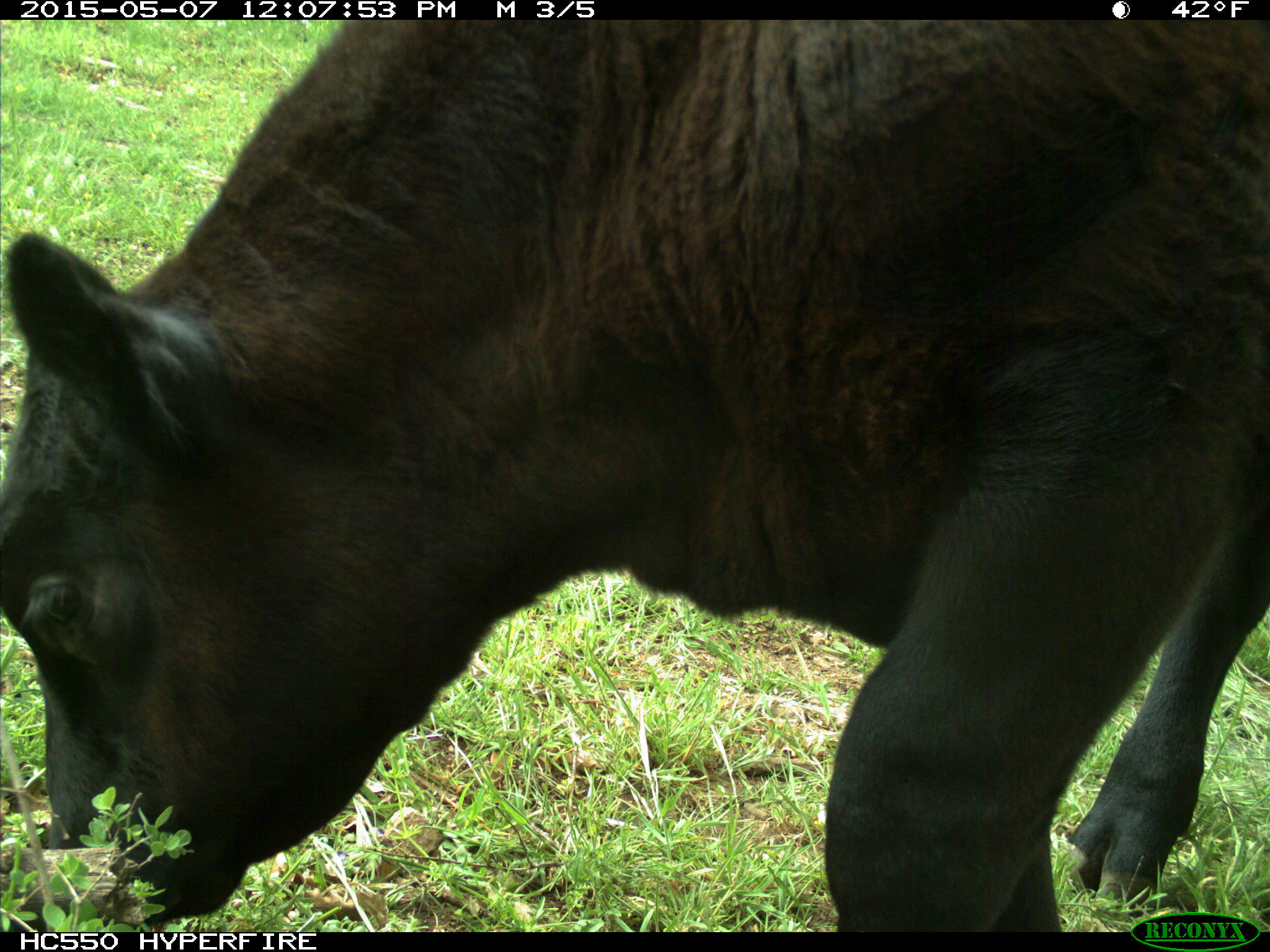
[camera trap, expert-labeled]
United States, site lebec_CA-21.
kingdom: Animalia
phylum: Chordata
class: Mammalia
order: Artiodactyla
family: Bovidae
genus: Bos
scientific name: Bos taurus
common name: domestic cow